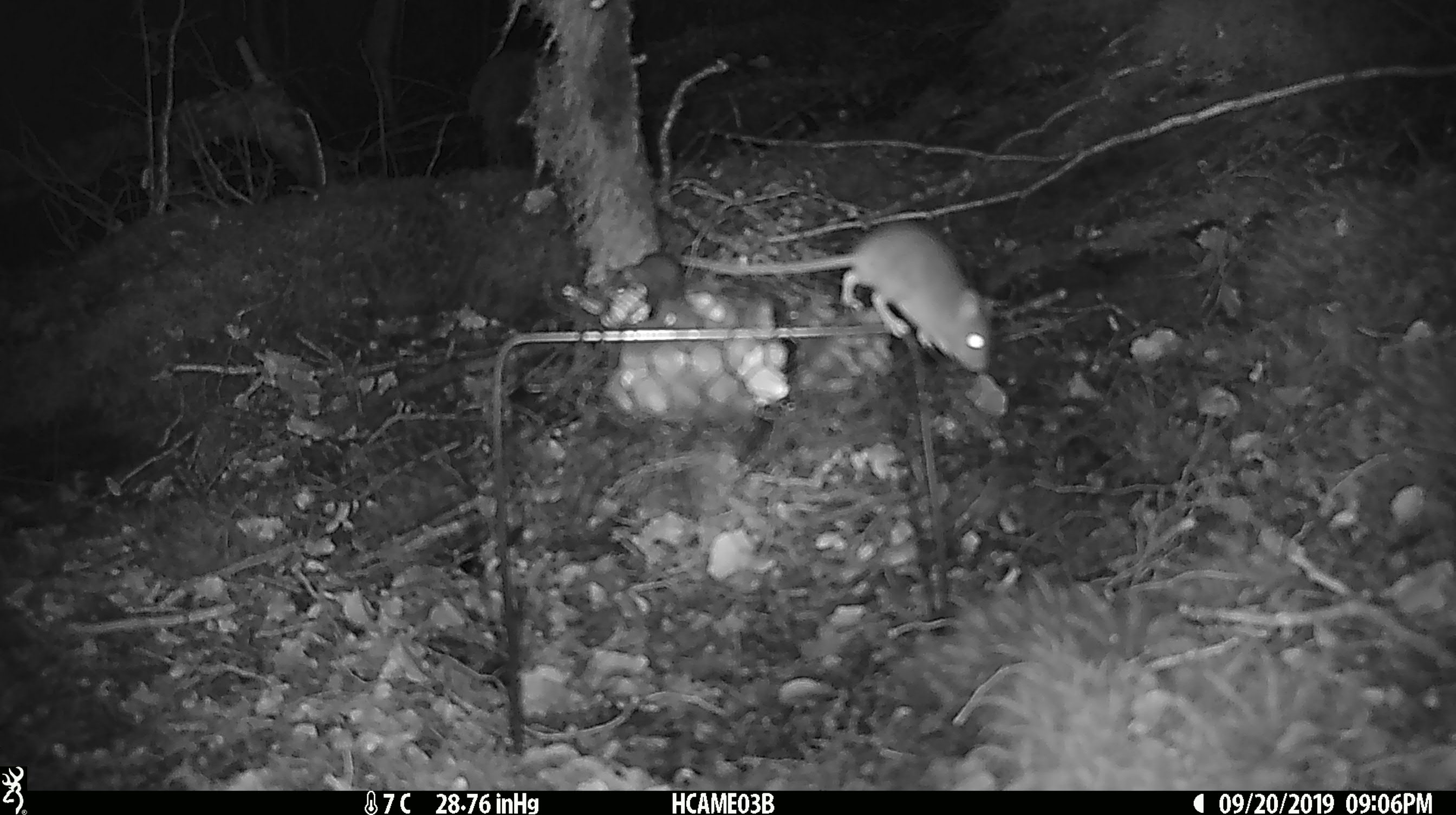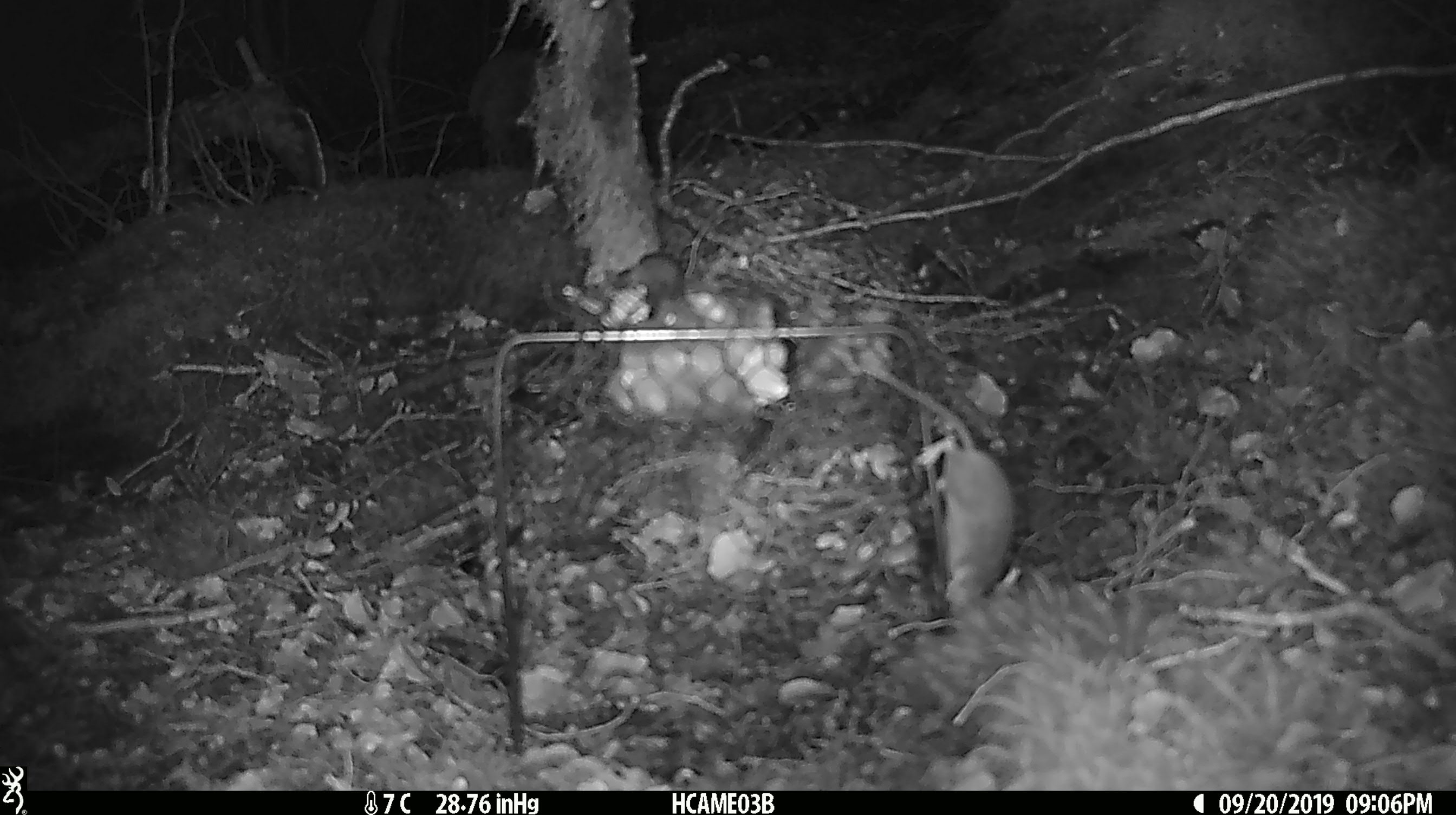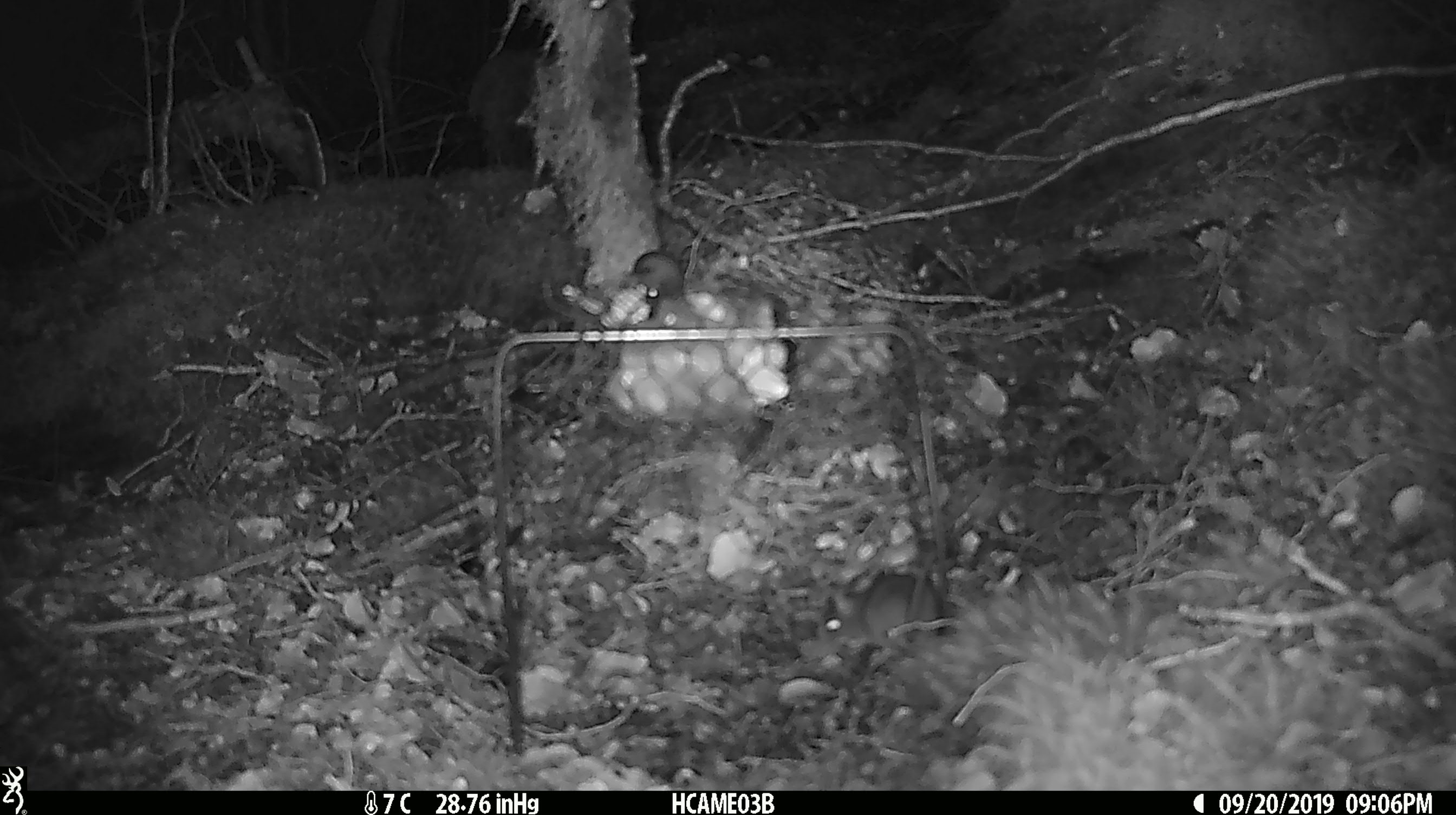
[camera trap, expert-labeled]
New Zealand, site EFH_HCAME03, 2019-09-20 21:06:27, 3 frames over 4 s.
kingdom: Animalia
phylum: Chordata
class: Mammalia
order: Rodentia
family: Muridae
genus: Mus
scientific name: Mus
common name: mouse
Mouse (Mus).